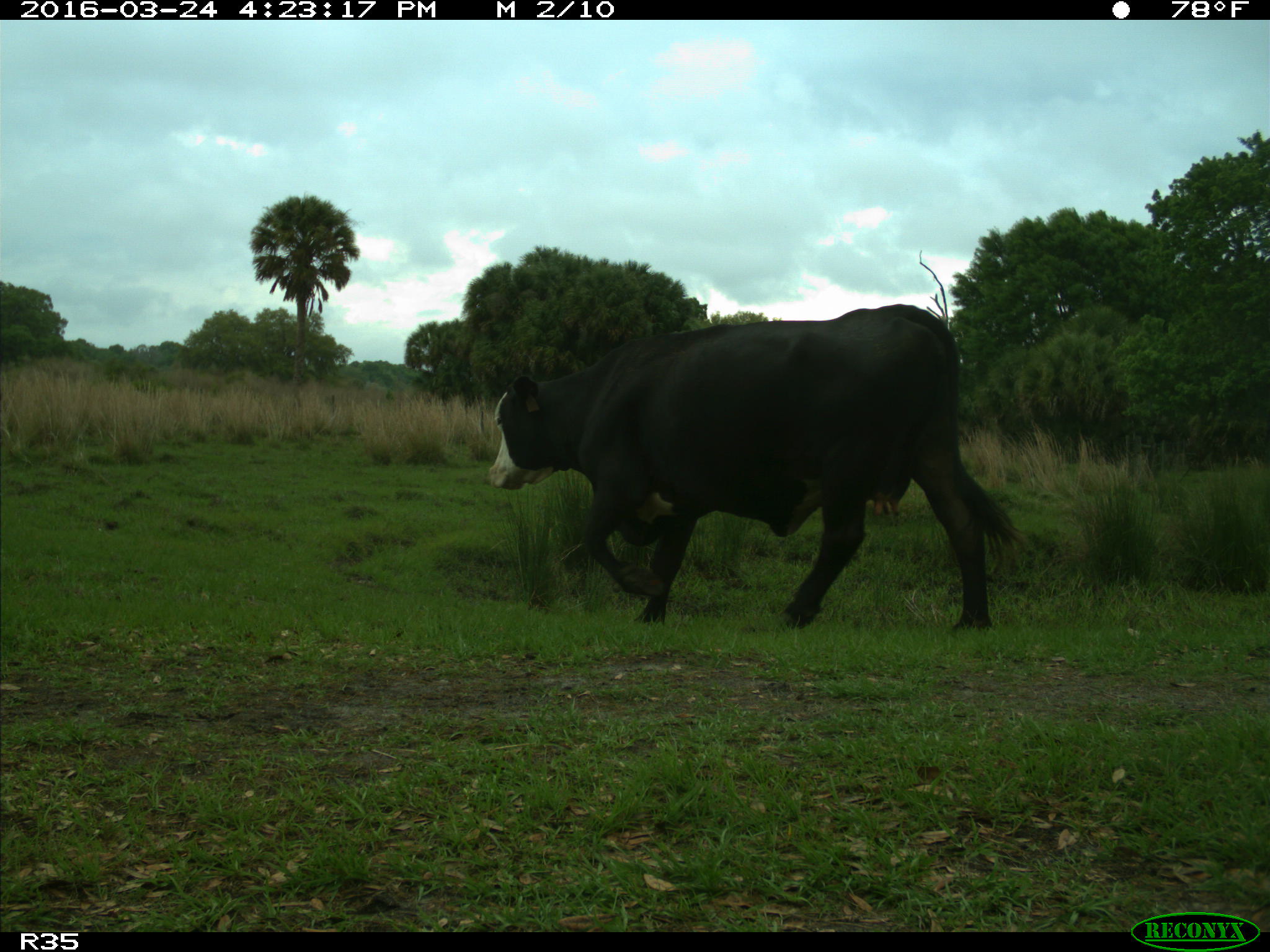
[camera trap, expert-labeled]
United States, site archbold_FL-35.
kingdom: Animalia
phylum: Chordata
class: Mammalia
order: Artiodactyla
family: Bovidae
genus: Bos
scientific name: Bos taurus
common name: domestic cow